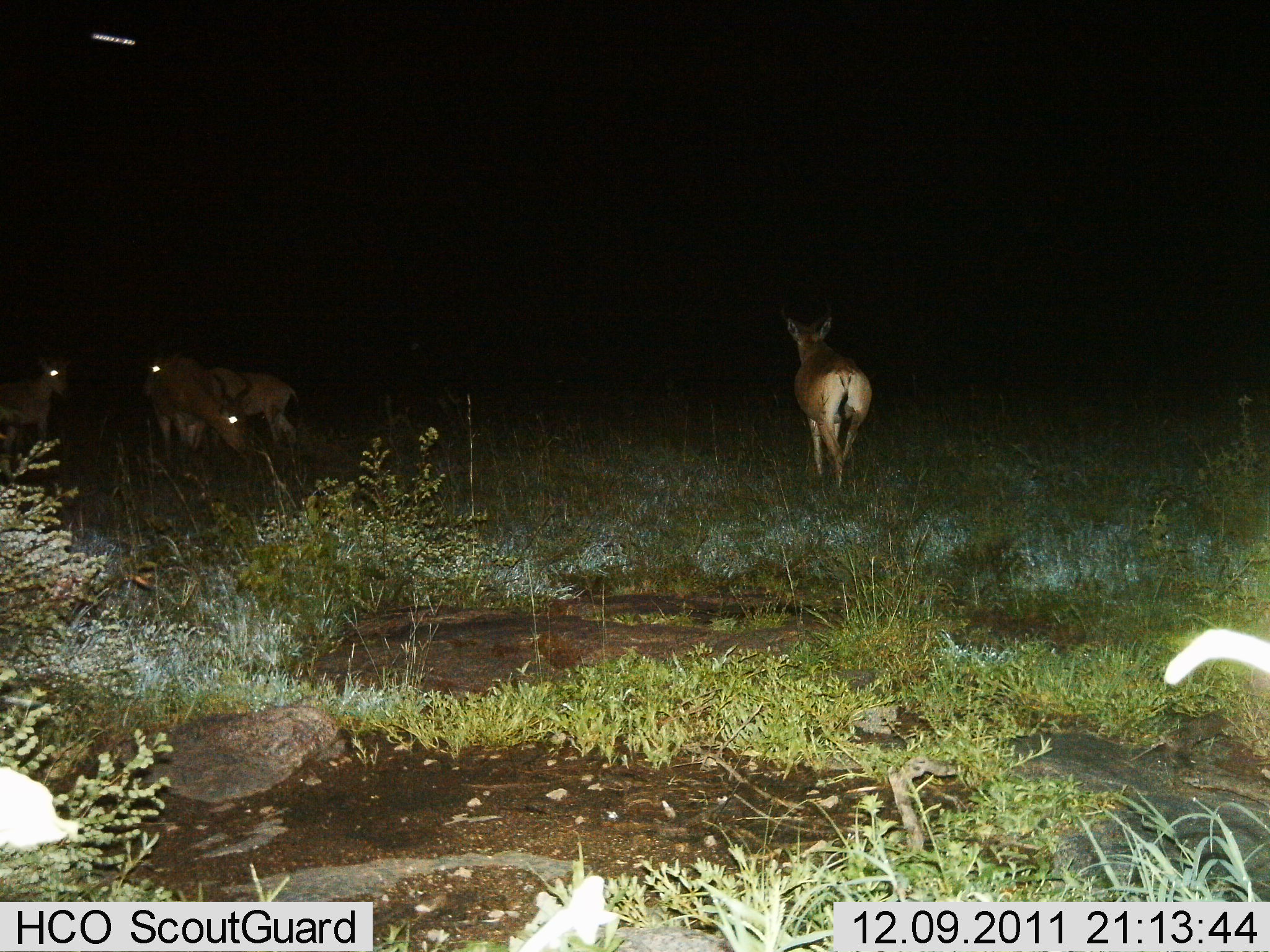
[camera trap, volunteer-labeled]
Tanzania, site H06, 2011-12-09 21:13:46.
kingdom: Animalia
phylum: Chordata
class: Mammalia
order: Artiodactyla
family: Bovidae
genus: Alcelaphus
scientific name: Alcelaphus buselaphus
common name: hartebeest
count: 4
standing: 38%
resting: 0%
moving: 77%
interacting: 0%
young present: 8%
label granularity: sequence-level